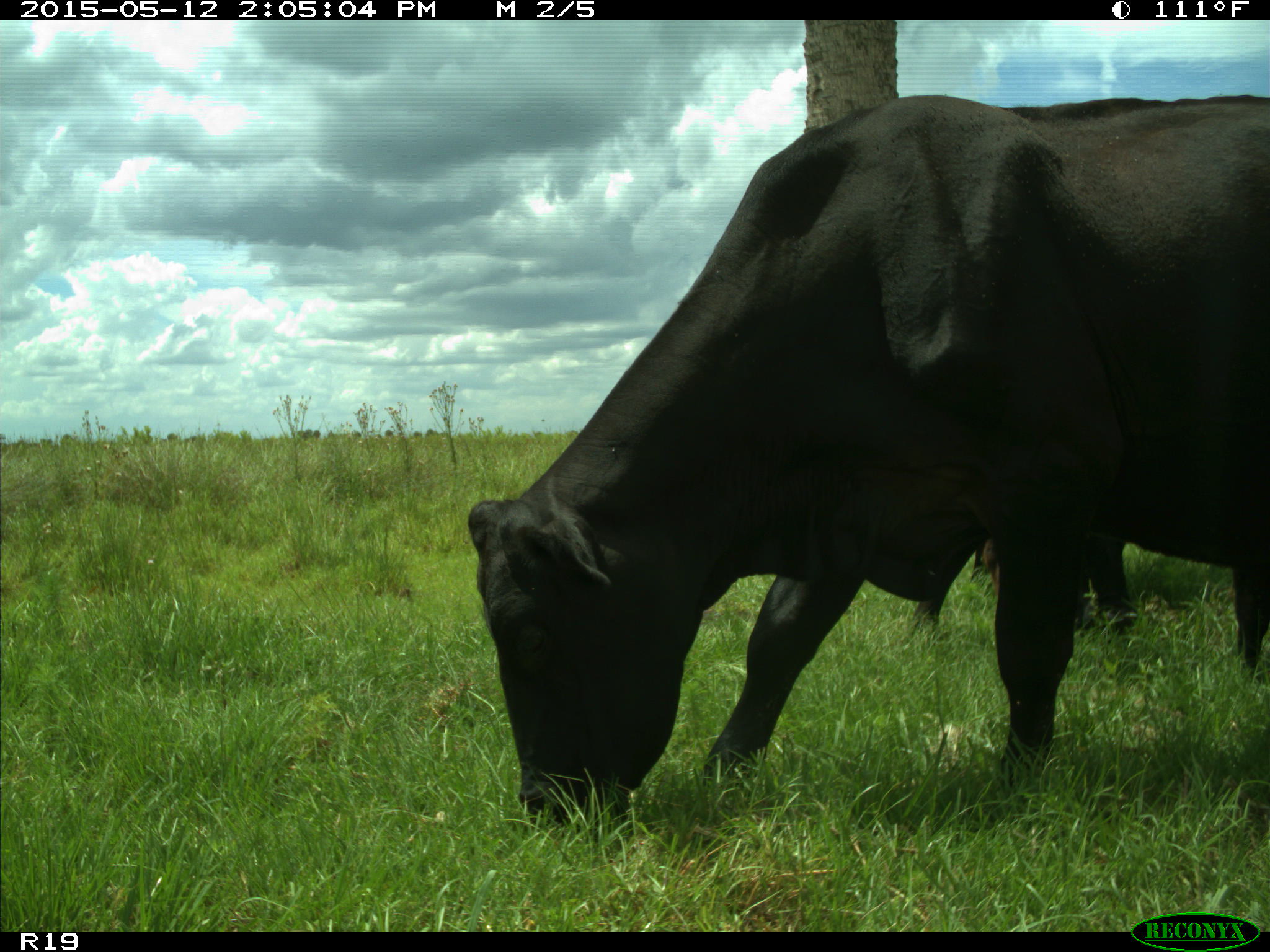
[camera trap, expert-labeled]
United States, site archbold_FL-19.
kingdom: Animalia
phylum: Chordata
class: Mammalia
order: Artiodactyla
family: Bovidae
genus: Bos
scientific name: Bos taurus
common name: domestic cow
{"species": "Bos taurus (domestic cow)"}